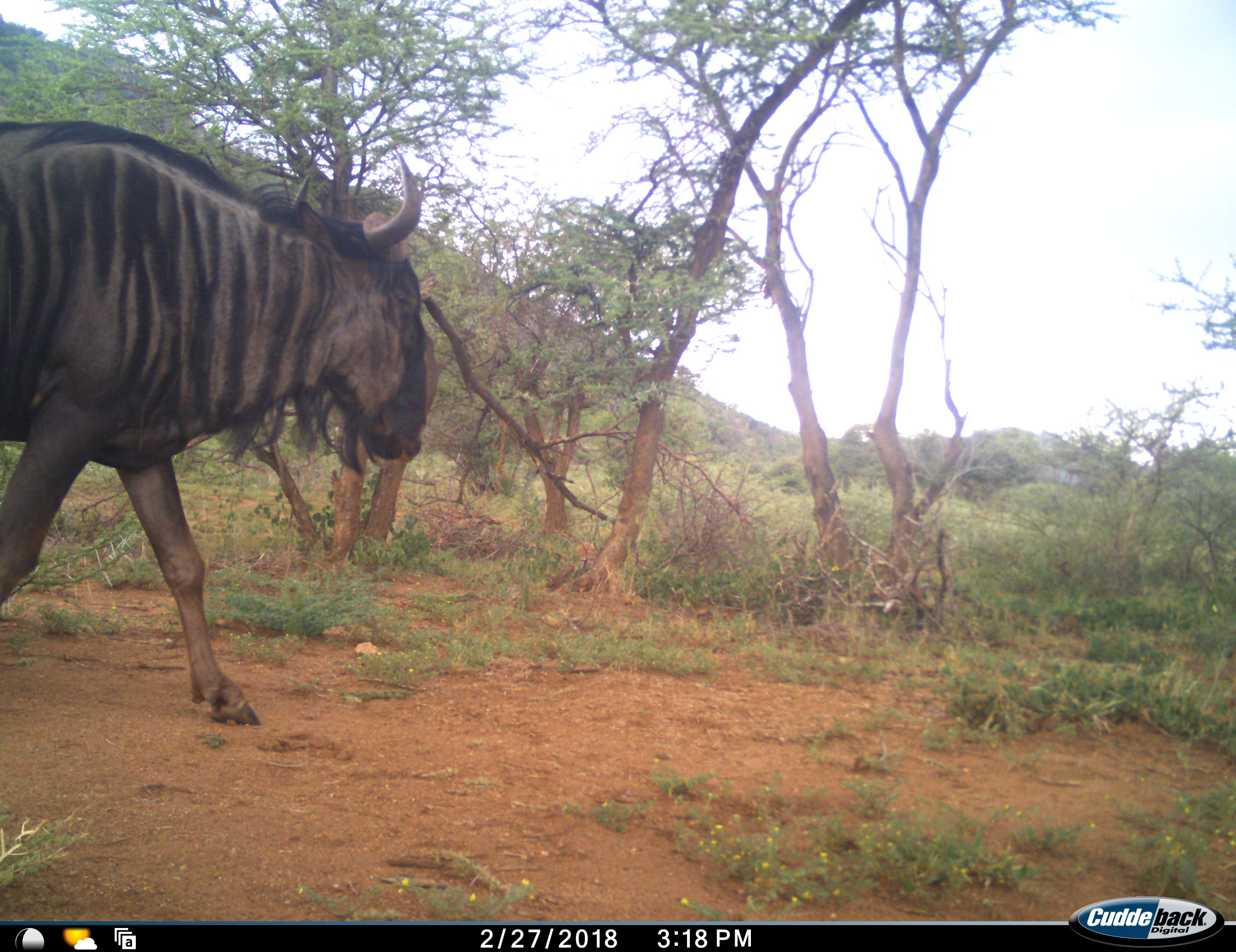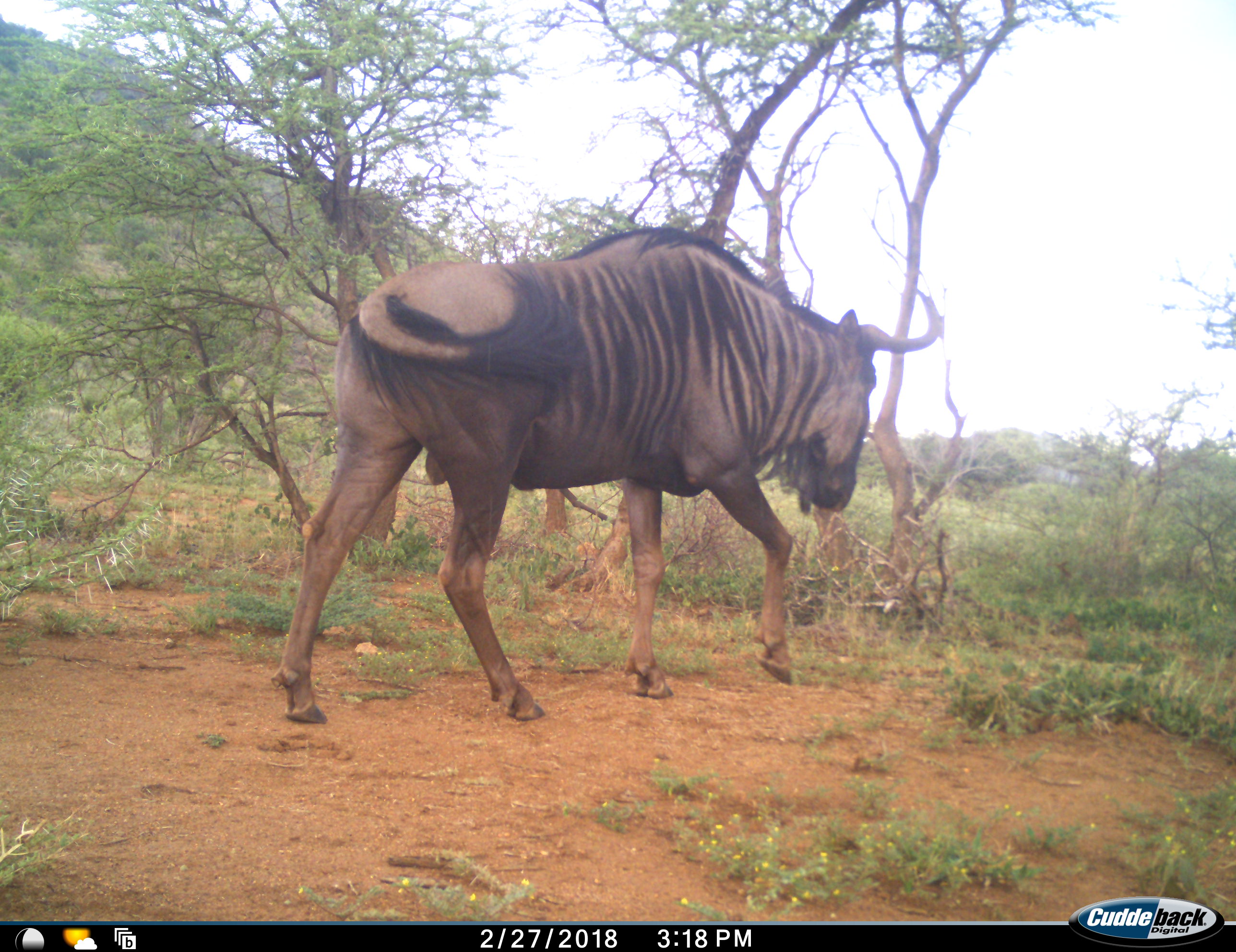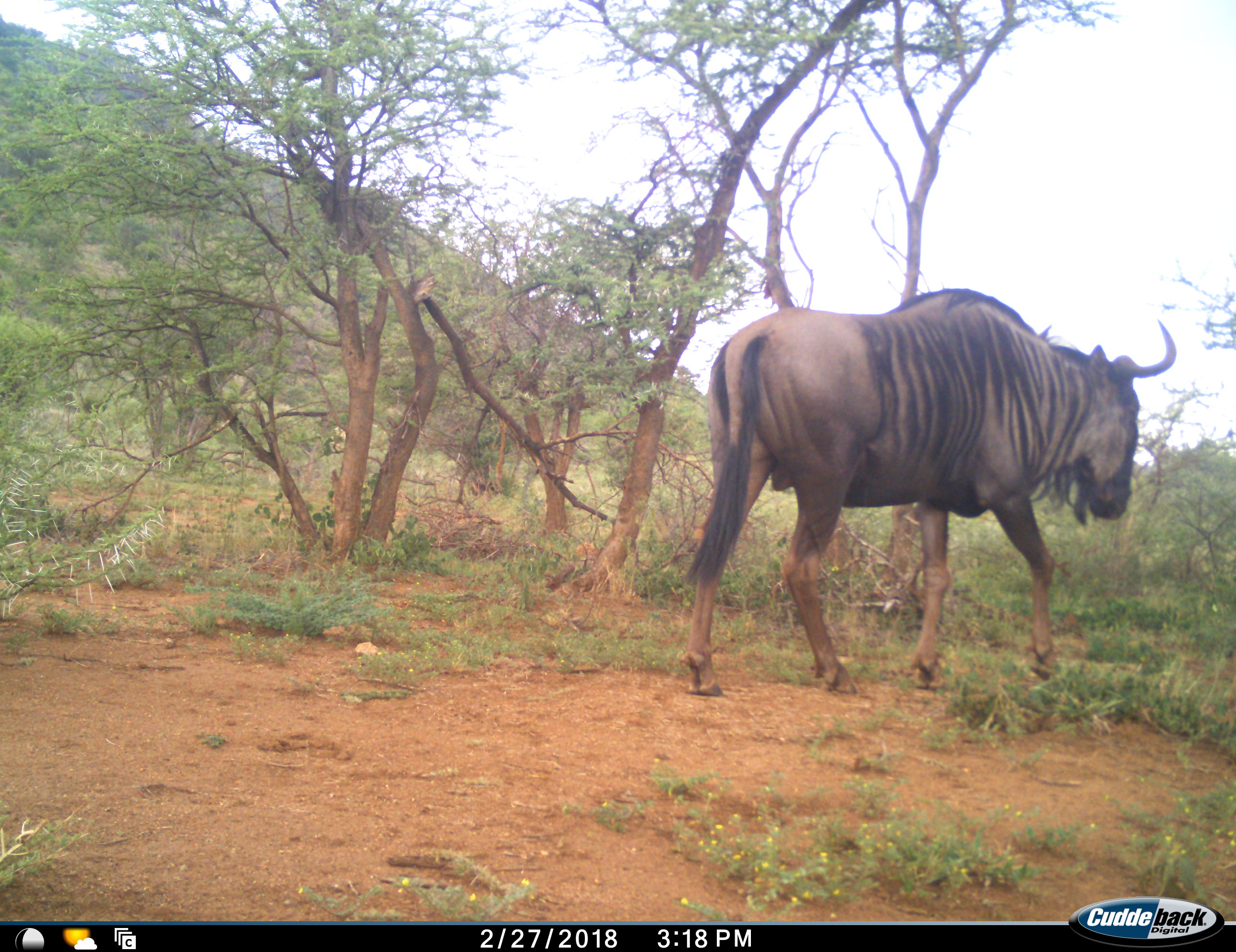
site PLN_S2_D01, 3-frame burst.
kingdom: Animalia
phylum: Chordata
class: Mammalia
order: Artiodactyla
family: Bovidae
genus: Connochaetes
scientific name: Connochaetes taurinus taurinus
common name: blue wildebeest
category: wildebeestblue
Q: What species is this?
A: Wildebeestblue (blue wildebeest) (Connochaetes taurinus taurinus).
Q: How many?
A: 1.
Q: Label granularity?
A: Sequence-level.